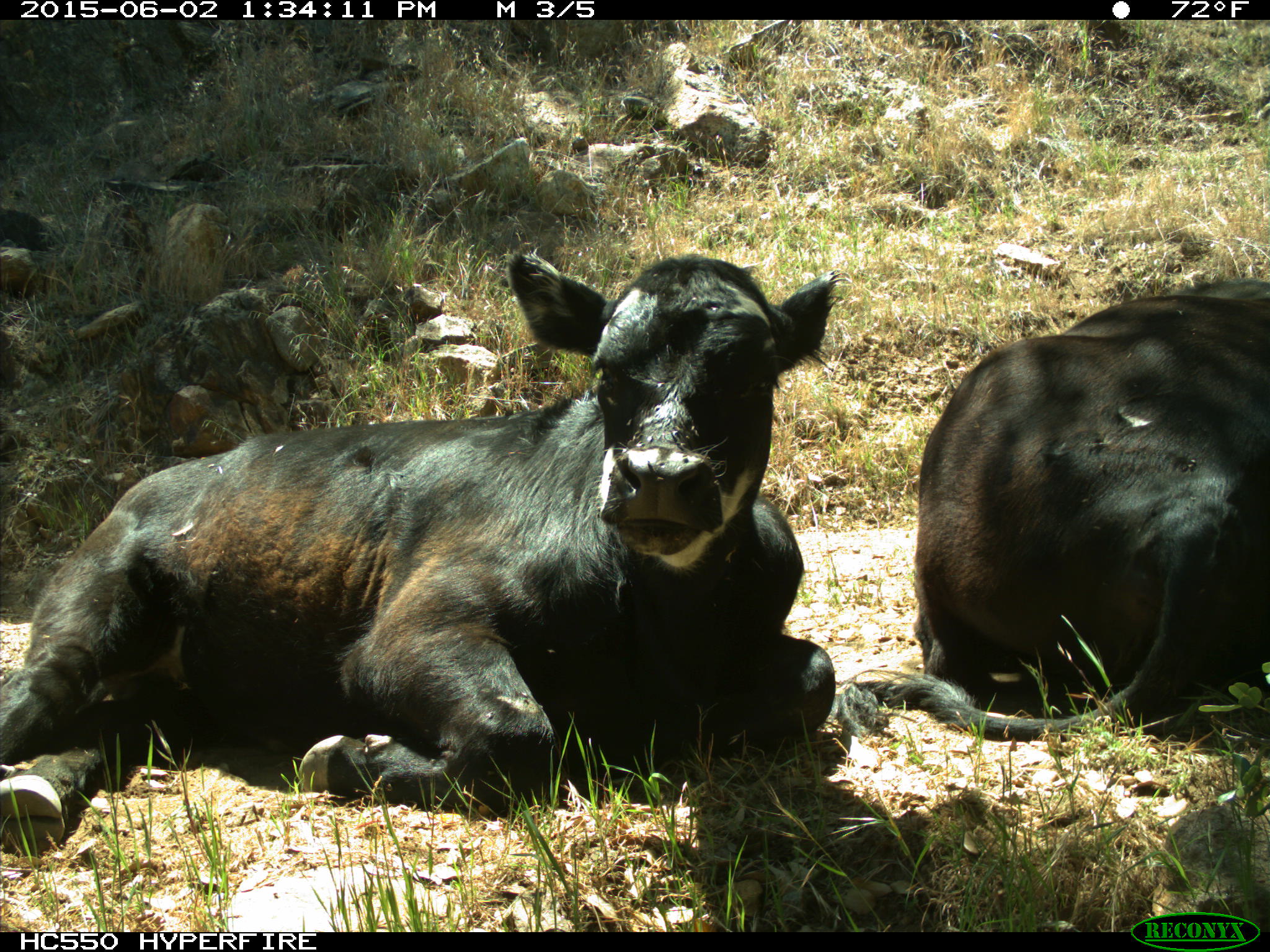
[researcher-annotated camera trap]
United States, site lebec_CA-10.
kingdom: Animalia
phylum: Chordata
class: Mammalia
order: Artiodactyla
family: Bovidae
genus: Bos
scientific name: Bos taurus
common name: domestic cow